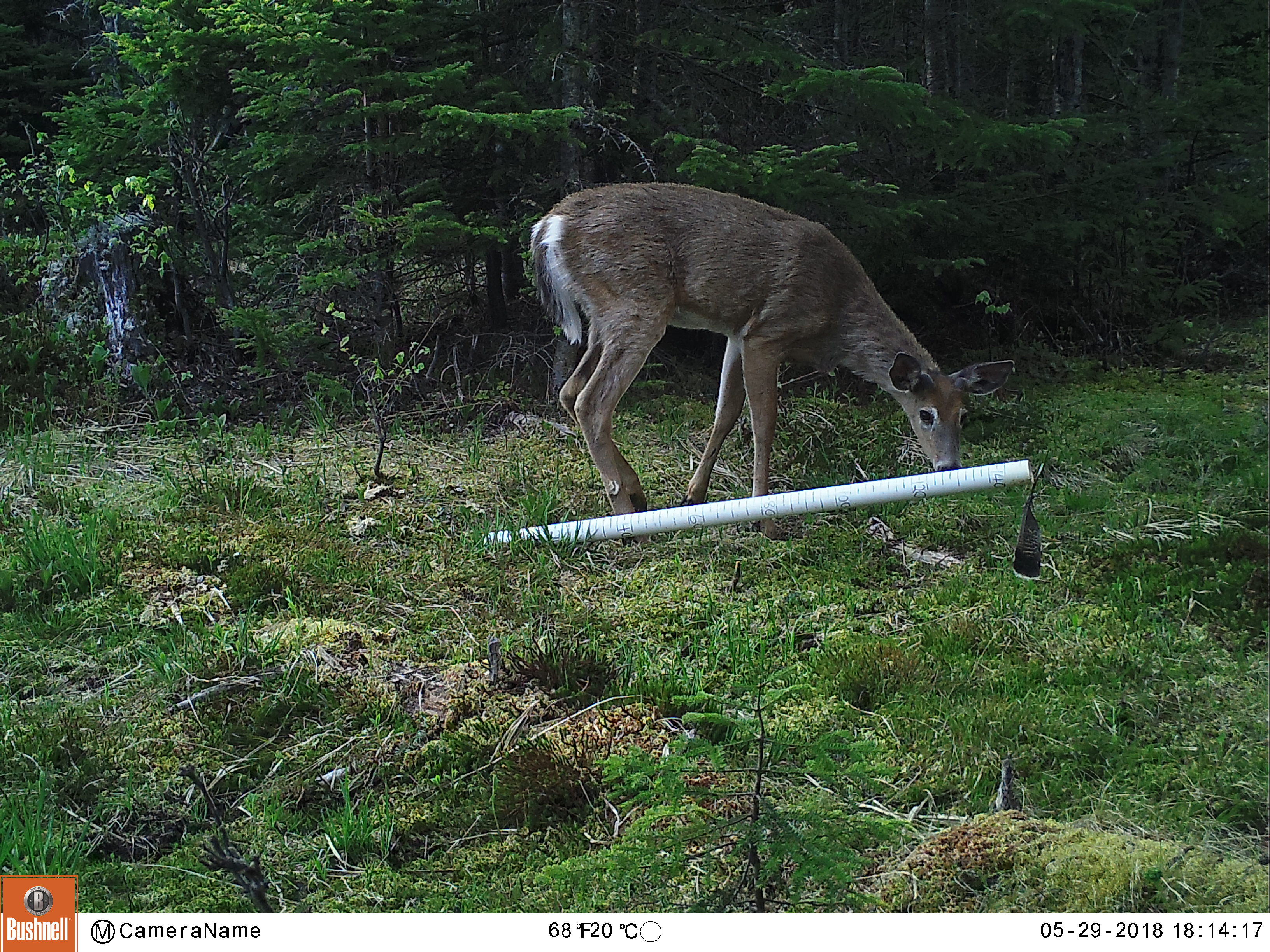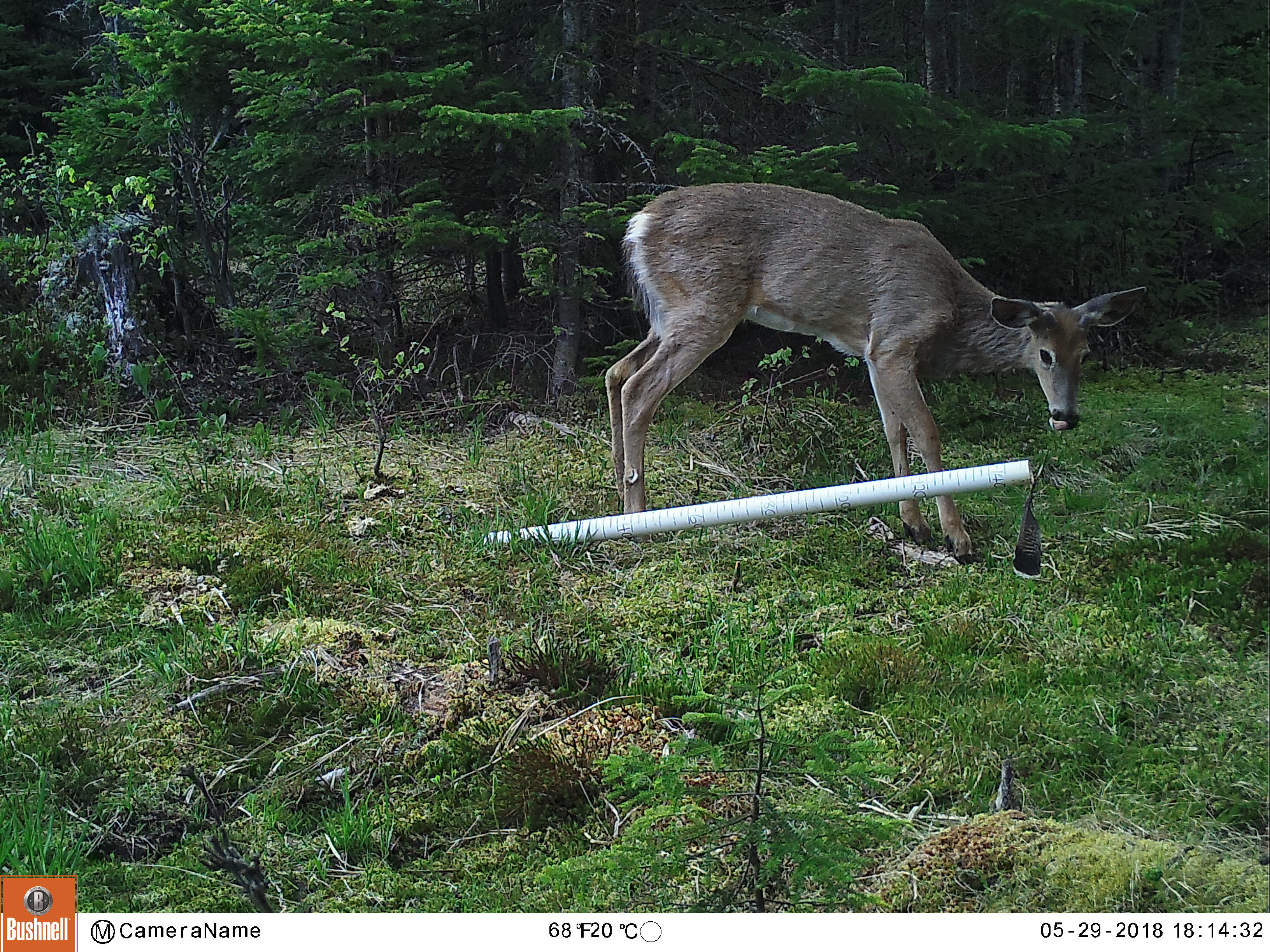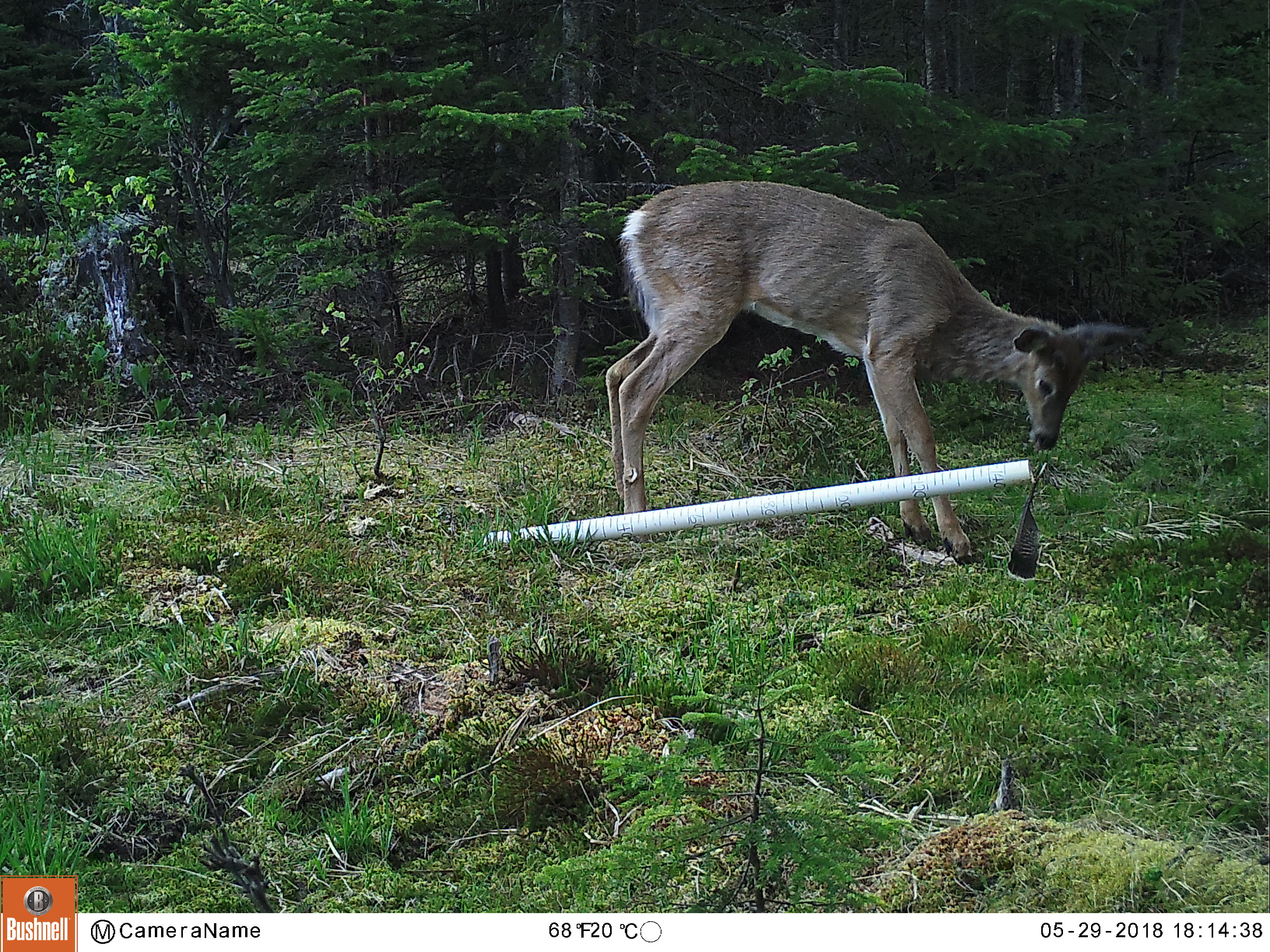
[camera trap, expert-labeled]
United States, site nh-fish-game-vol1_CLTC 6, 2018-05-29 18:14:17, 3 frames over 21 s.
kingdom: Animalia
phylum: Chordata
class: Mammalia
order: Artiodactyla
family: Cervidae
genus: Odocoileus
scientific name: Odocoileus virginianus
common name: white-tailed deer